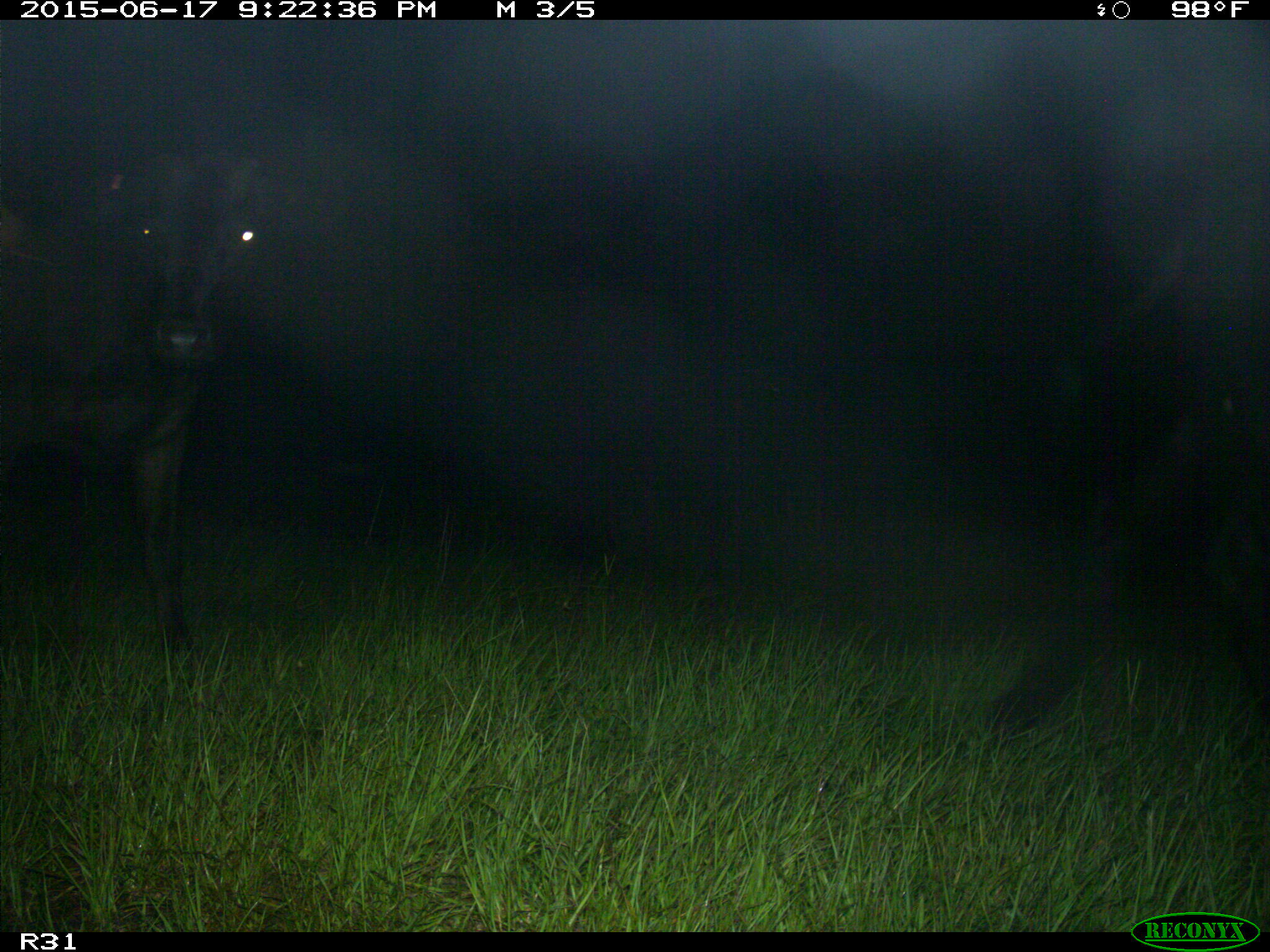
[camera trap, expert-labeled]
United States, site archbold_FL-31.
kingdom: Animalia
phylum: Chordata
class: Mammalia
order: Artiodactyla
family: Bovidae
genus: Bos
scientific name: Bos taurus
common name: domestic cow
Bos taurus (domestic cow).